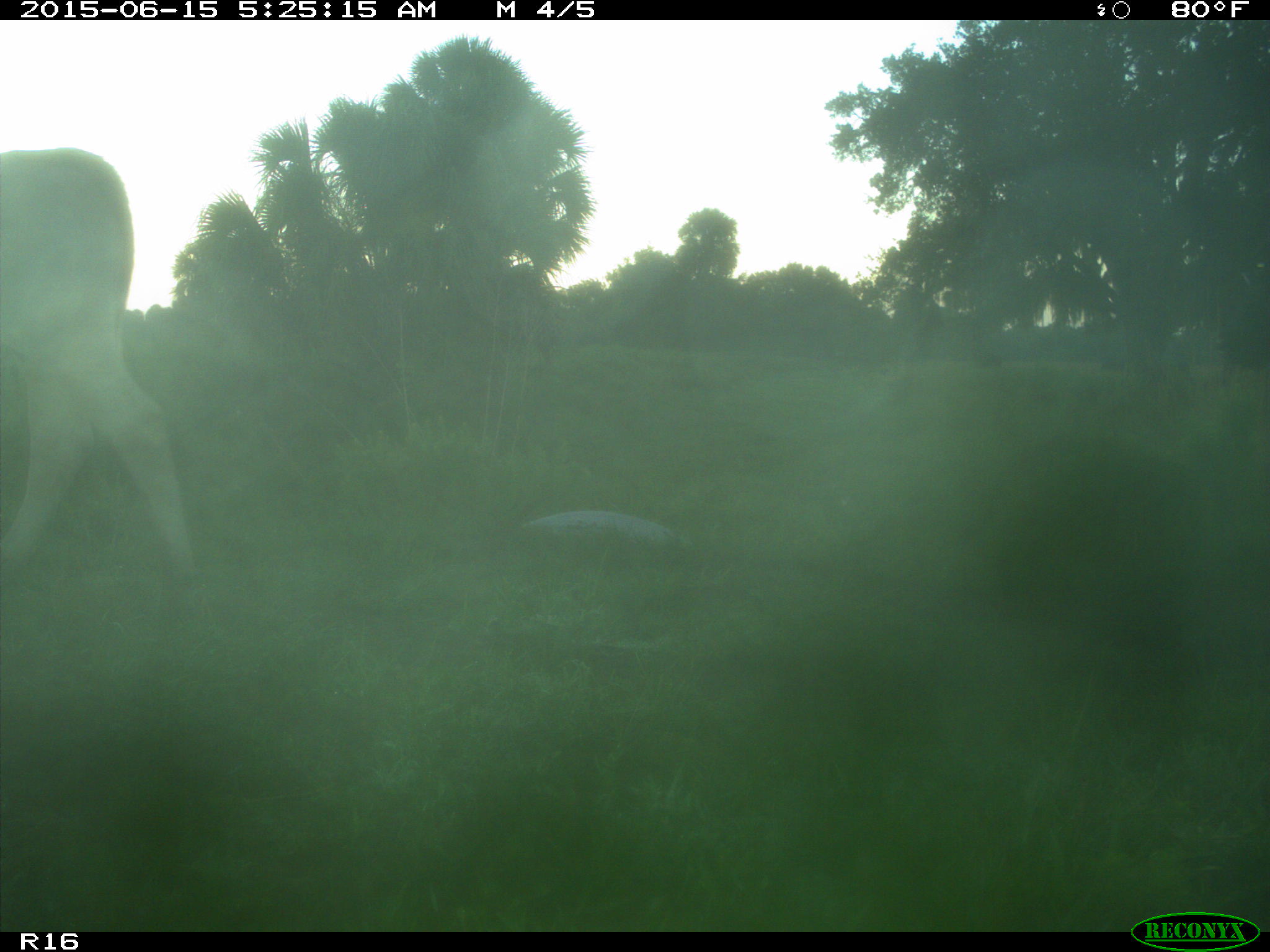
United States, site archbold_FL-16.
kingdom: Animalia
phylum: Chordata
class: Mammalia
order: Artiodactyla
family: Bovidae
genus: Bos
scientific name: Bos taurus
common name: domestic cow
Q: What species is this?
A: Bos taurus (domestic cow).